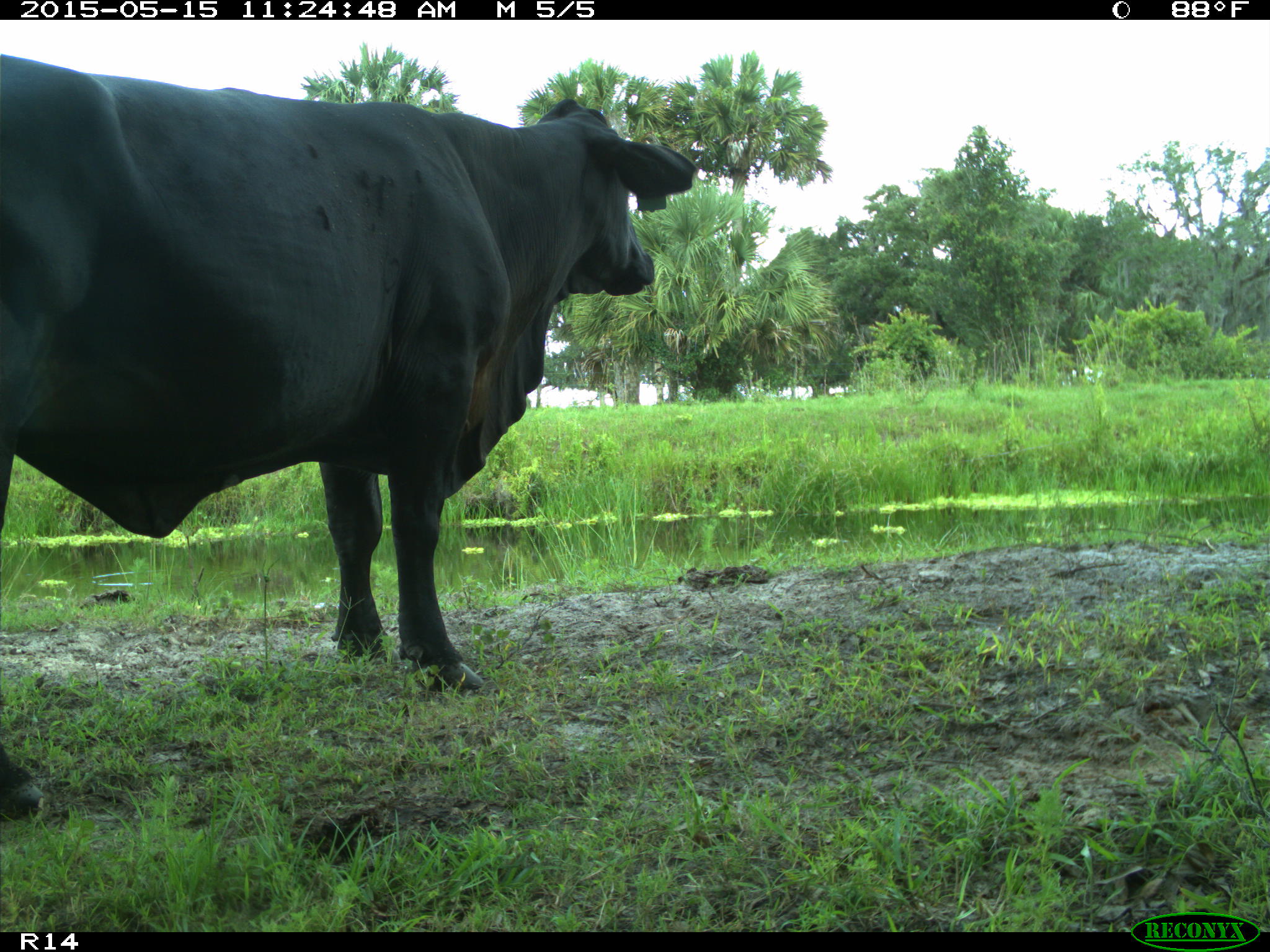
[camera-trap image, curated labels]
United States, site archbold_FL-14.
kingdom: Animalia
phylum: Chordata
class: Mammalia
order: Artiodactyla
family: Bovidae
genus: Bos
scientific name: Bos taurus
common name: domestic cow